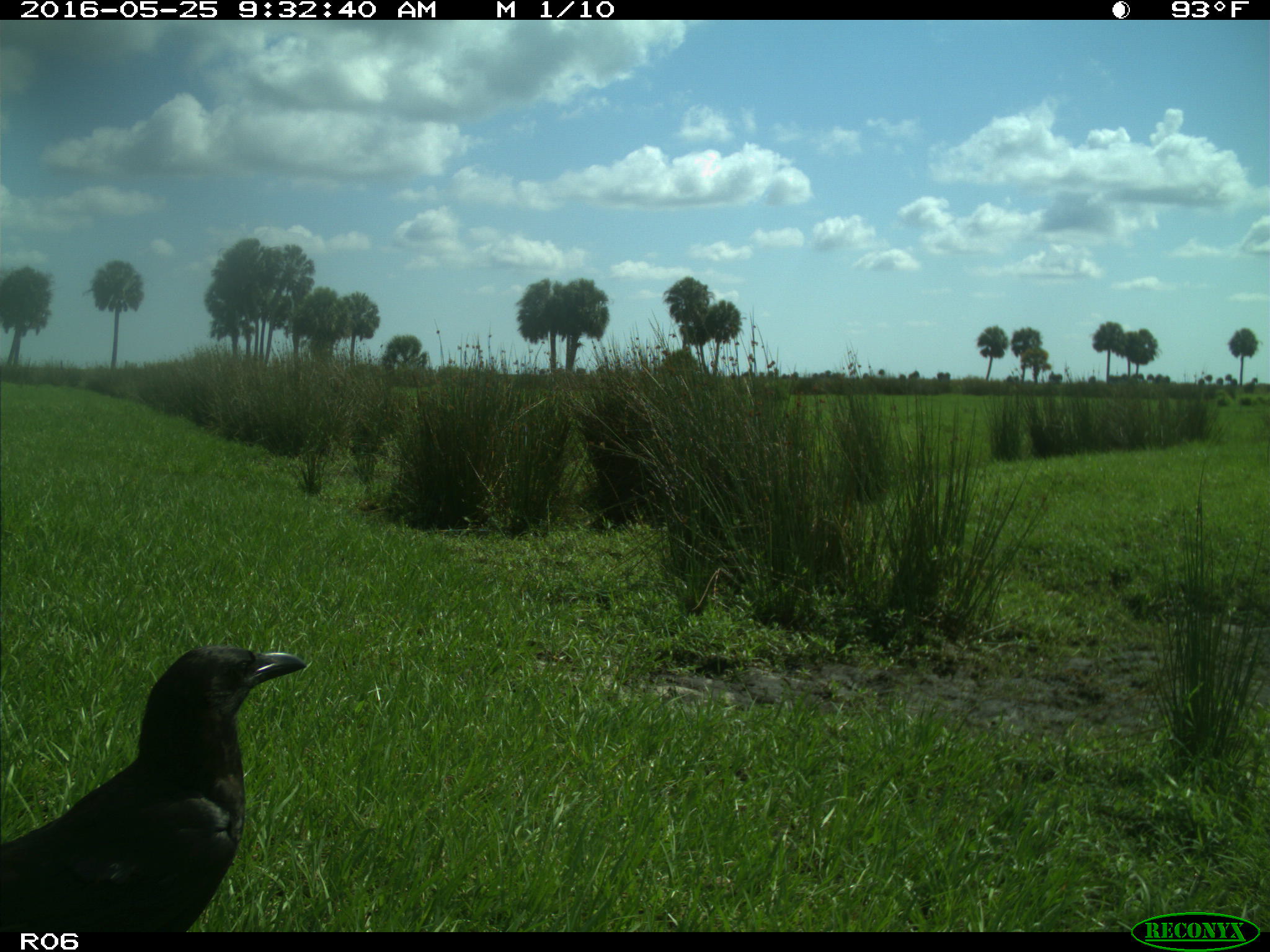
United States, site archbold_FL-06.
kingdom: Animalia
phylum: Chordata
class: Aves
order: Passeriformes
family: Corvidae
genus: Corvus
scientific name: Corvus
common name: crows and ravens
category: unidentified corvus